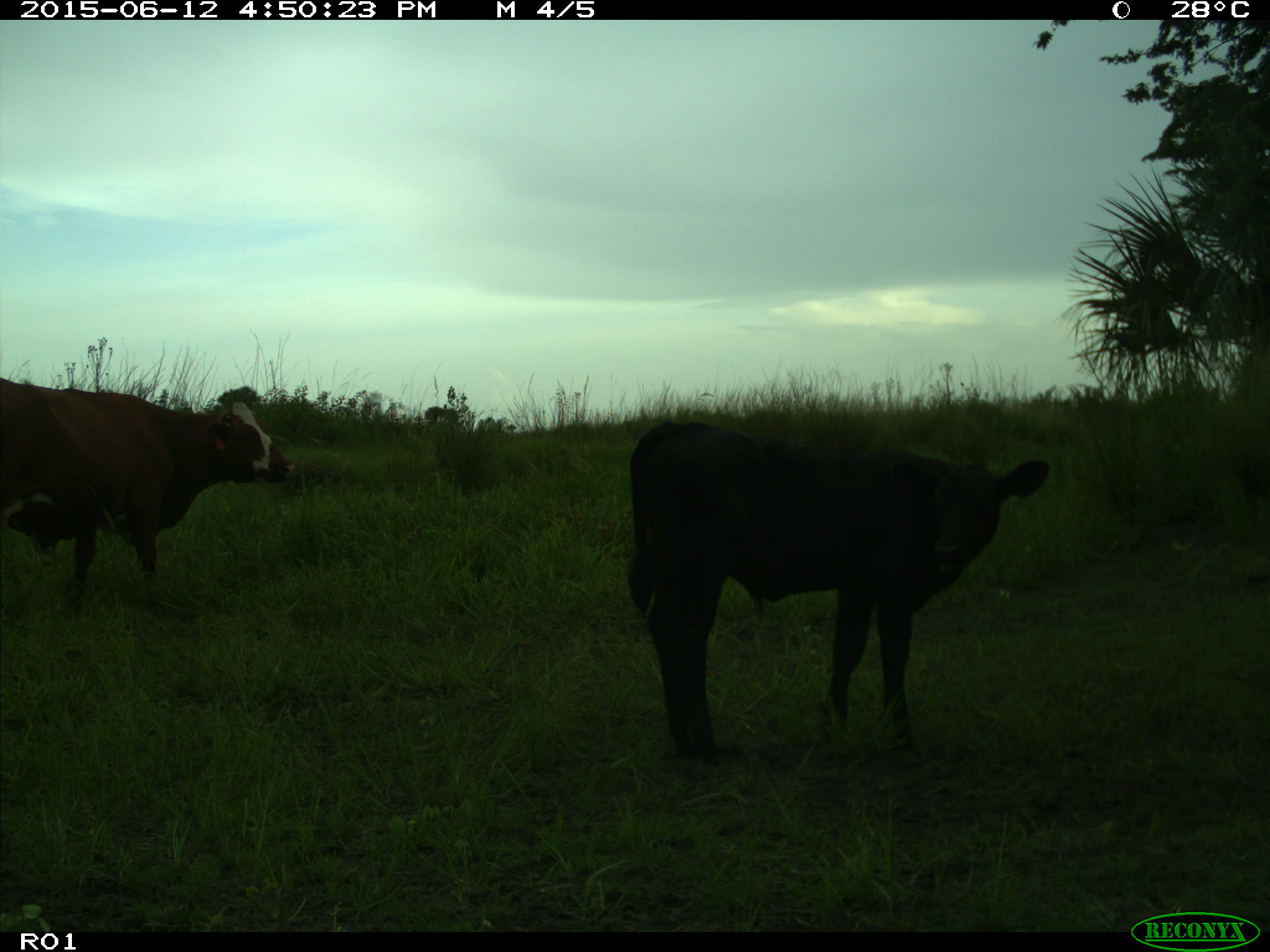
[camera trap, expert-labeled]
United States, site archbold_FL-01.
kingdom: Animalia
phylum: Chordata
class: Mammalia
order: Artiodactyla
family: Bovidae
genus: Bos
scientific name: Bos taurus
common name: domestic cow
Bos taurus (domestic cow).